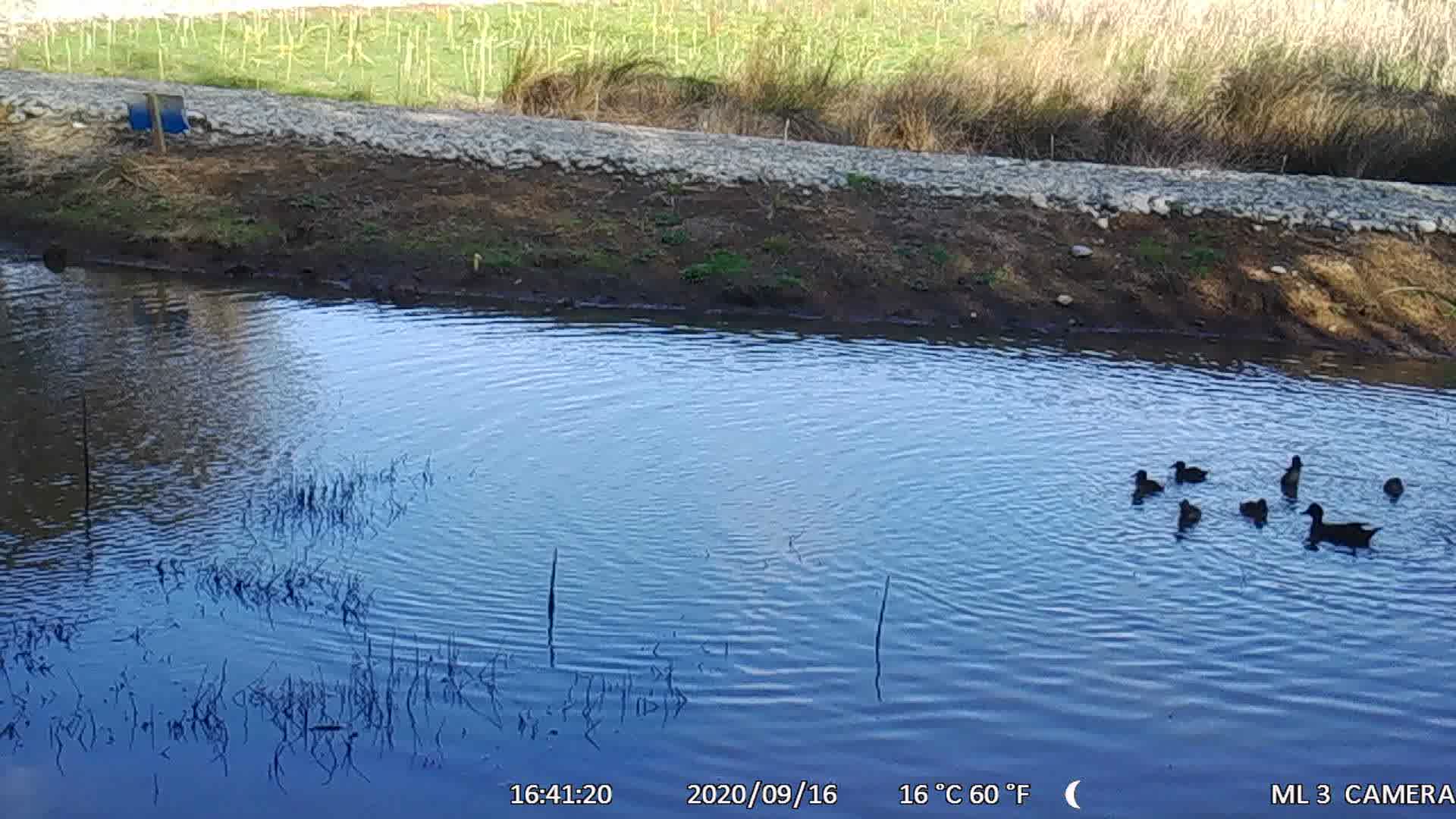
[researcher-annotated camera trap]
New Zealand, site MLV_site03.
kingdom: Animalia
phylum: Chordata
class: Aves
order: Anseriformes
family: Anatidae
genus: Anas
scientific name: Anas chlorotis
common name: brown teal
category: pateke